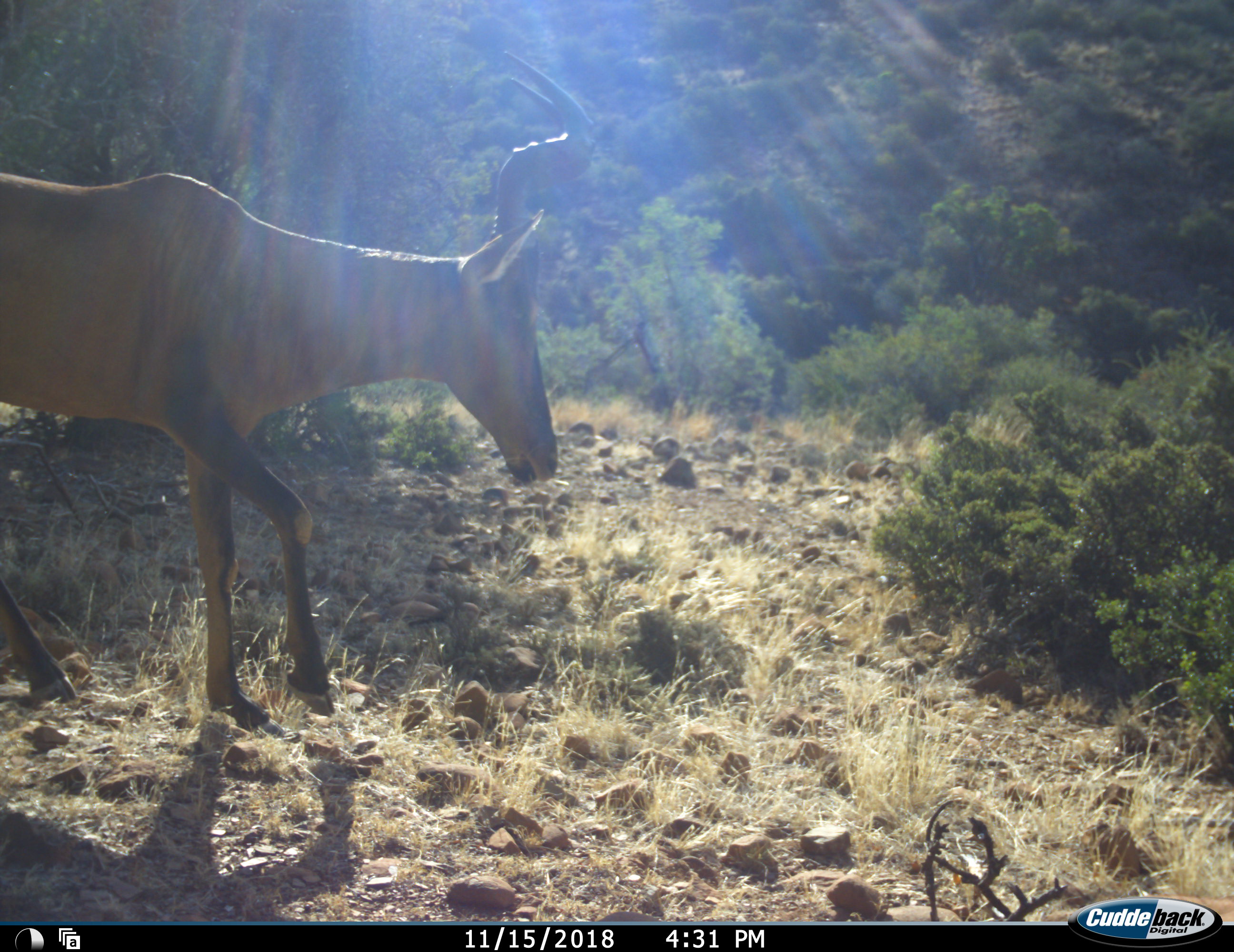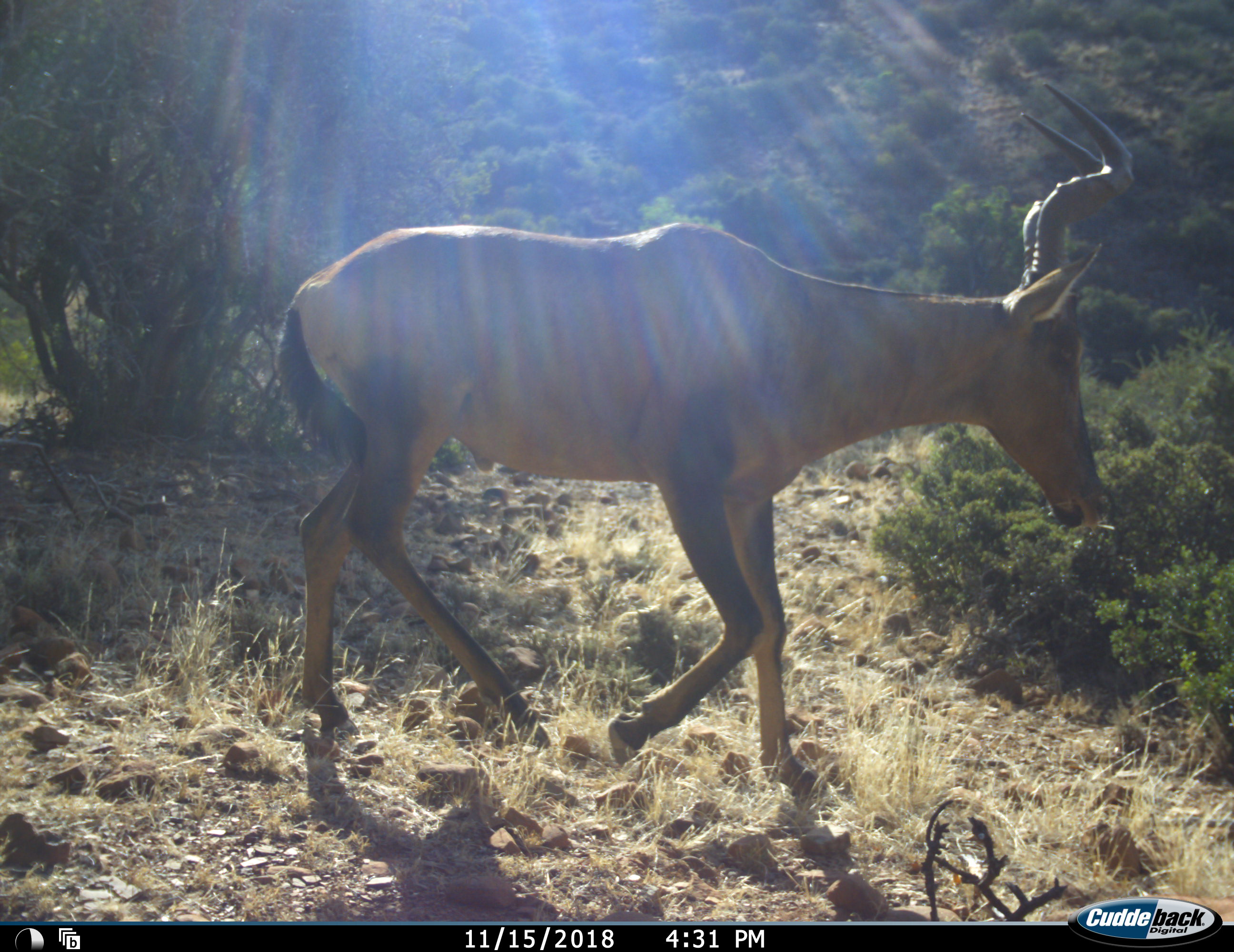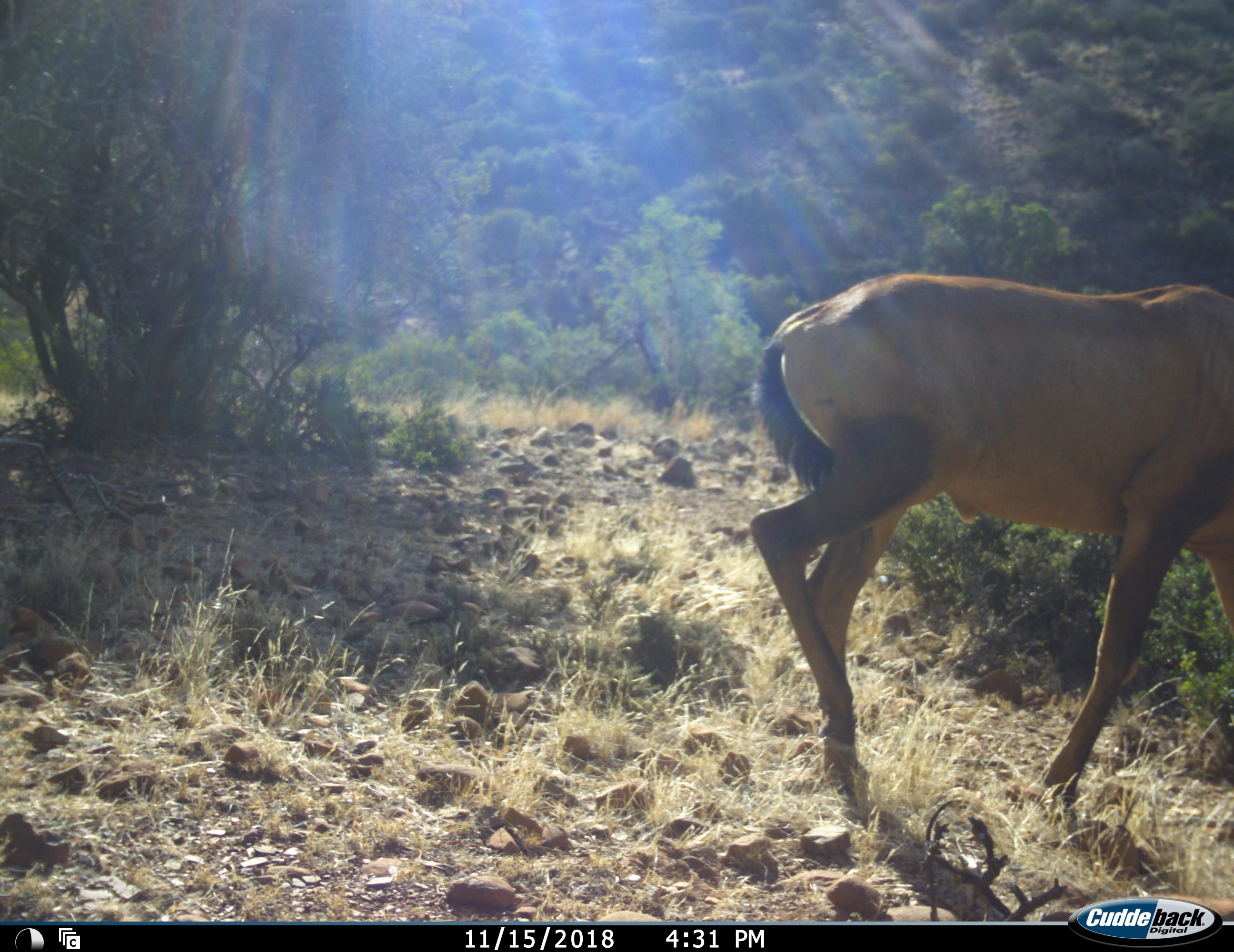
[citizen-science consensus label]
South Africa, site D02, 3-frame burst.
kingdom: Animalia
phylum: Chordata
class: Mammalia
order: Artiodactyla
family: Bovidae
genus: Alcelaphus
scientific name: Alcelaphus buselaphus caama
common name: red hartebeest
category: hartebeestred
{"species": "hartebeestred (red hartebeest) (Alcelaphus buselaphus caama)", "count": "1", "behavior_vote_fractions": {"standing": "0%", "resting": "0%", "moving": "100%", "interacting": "0%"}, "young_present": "0%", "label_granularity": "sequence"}